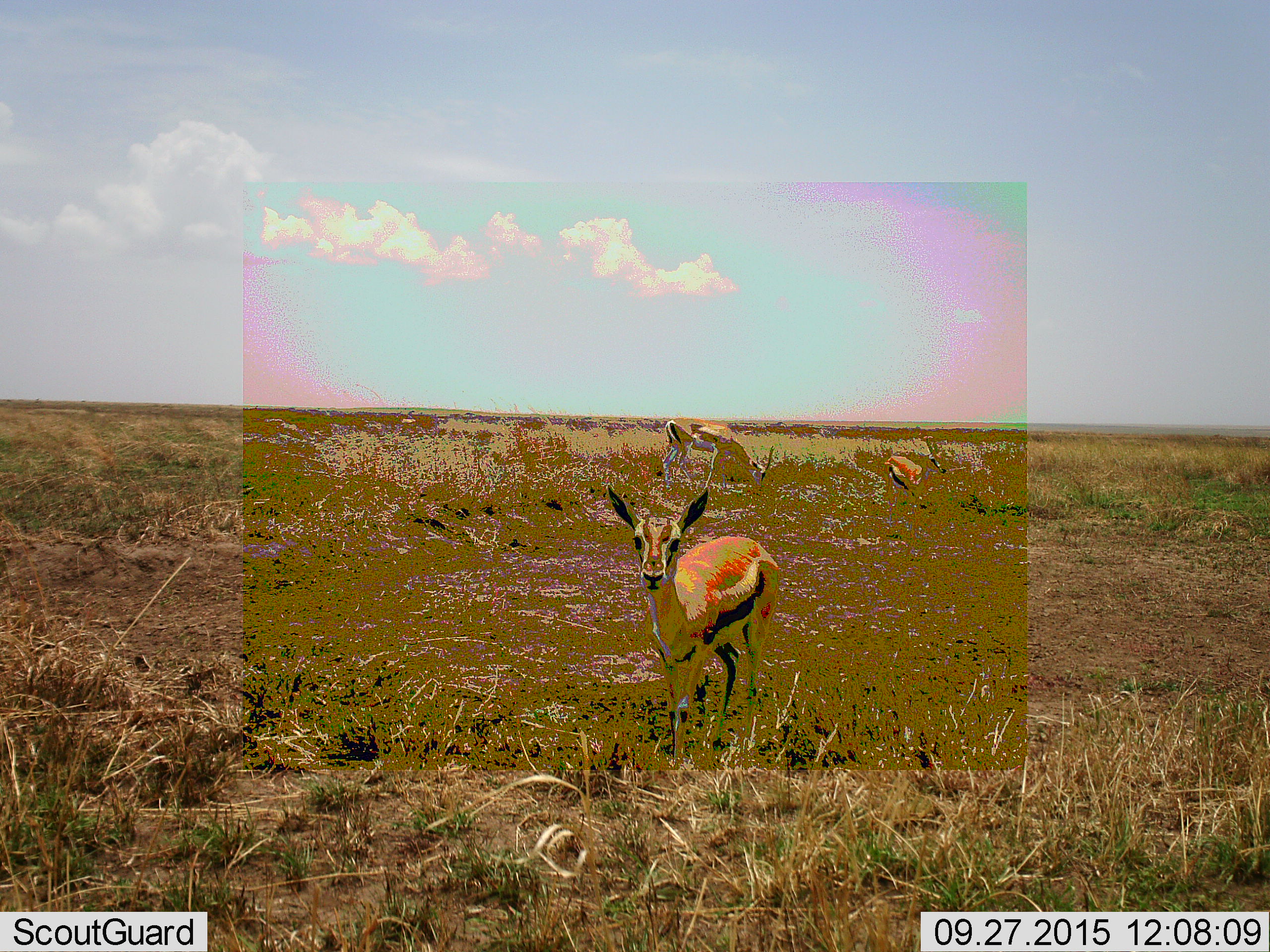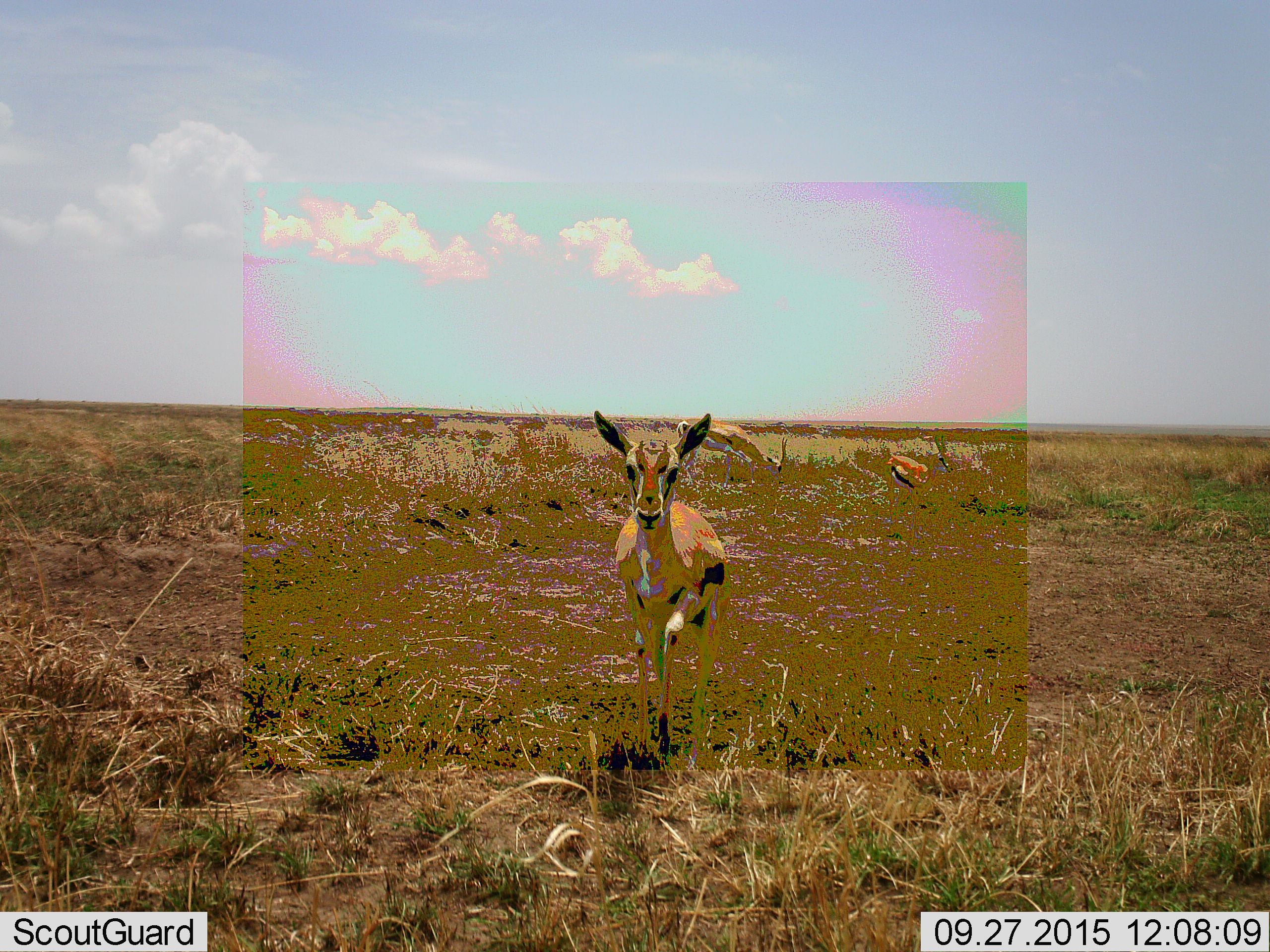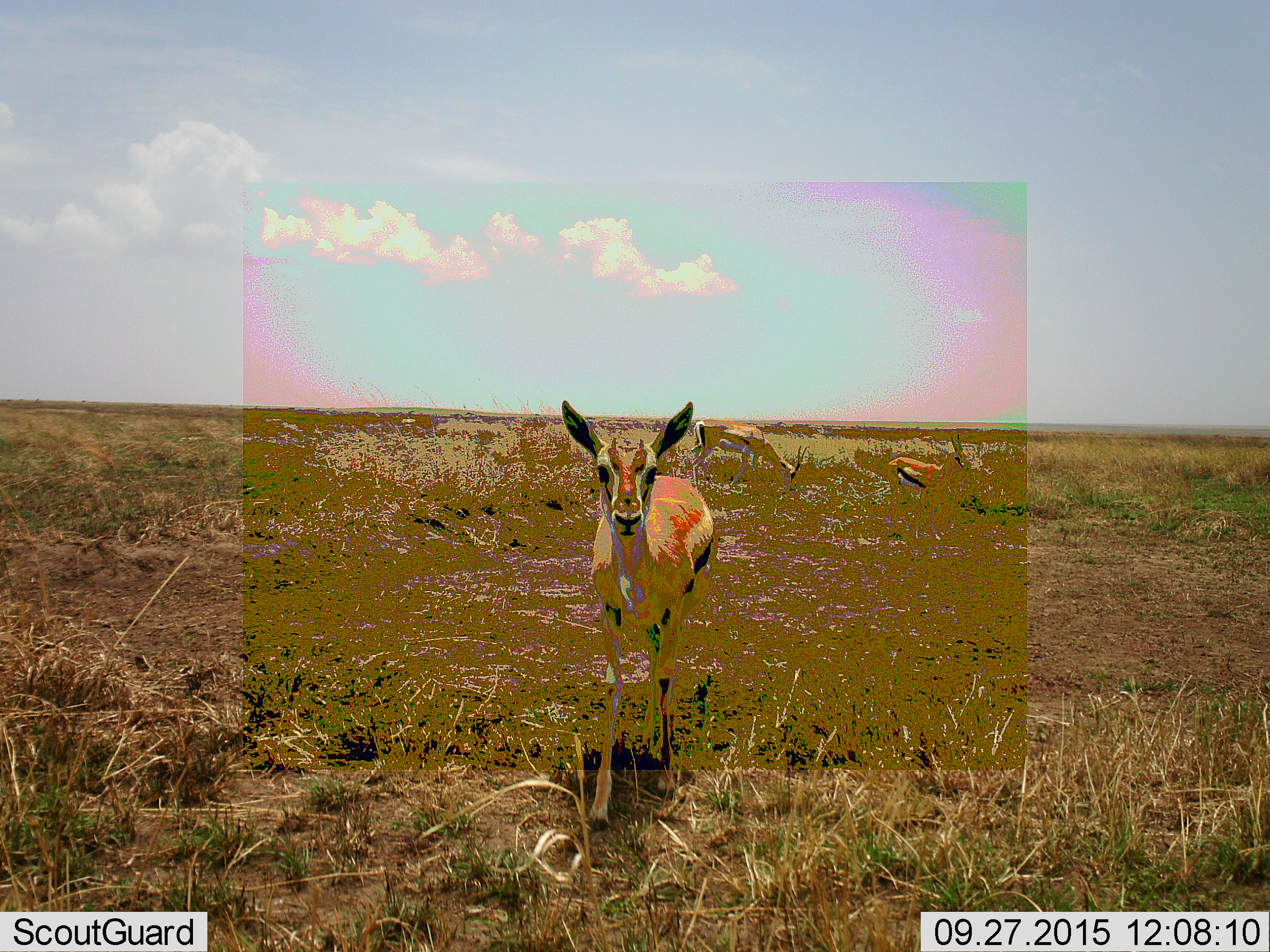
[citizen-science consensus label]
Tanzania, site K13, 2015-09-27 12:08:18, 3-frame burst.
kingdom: Animalia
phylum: Chordata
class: Mammalia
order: Artiodactyla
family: Bovidae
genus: Eudorcas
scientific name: Eudorcas thomsonii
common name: thomson's gazelle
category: gazellethomsons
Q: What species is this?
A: Gazellethomsons (thomson's gazelle) (Eudorcas thomsonii).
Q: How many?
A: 3.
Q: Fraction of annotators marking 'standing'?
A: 57%.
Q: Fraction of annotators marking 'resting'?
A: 0%.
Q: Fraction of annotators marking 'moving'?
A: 86%.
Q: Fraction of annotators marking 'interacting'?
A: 0%.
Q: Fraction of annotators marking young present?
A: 29%.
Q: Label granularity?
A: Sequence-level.